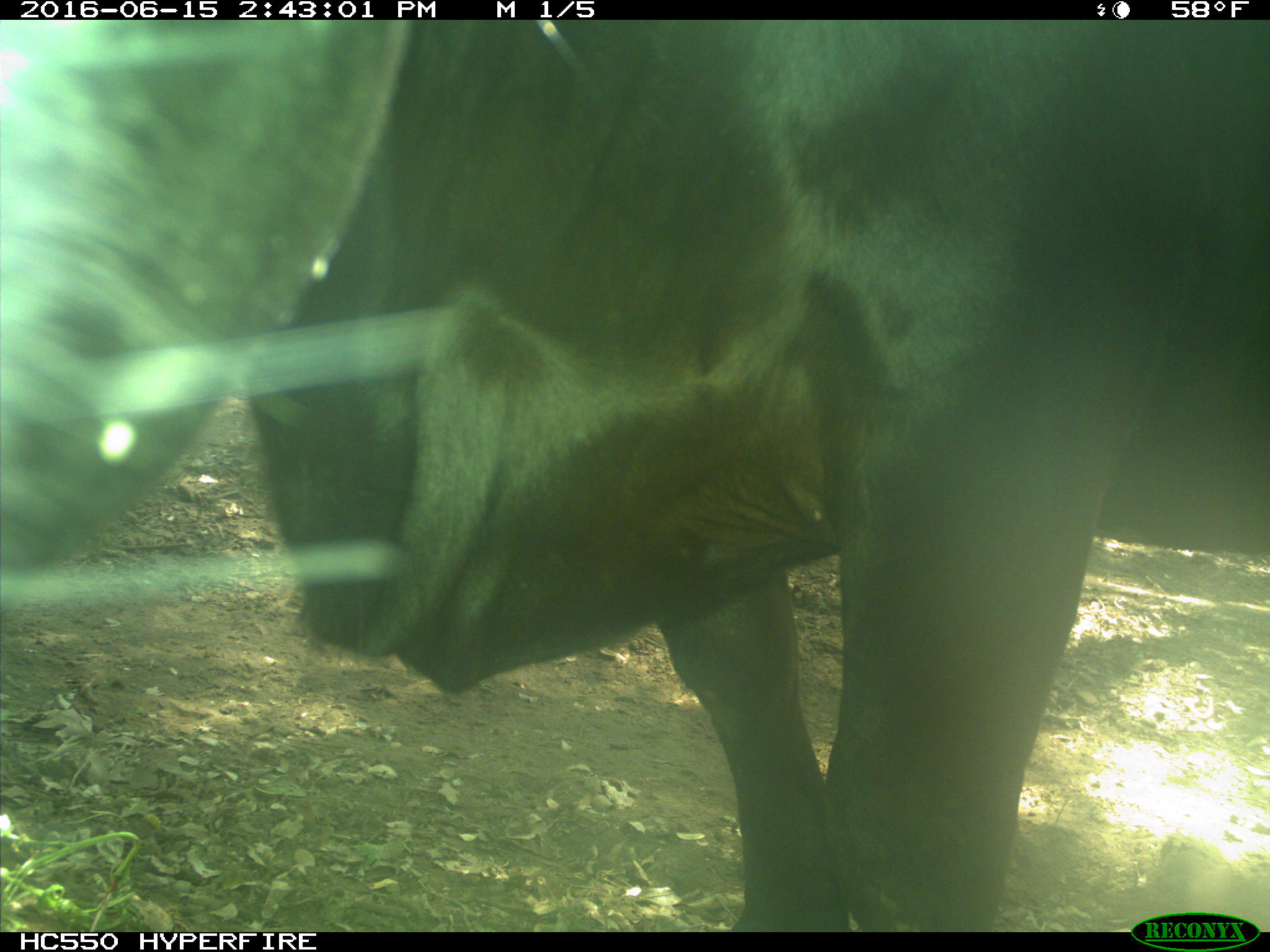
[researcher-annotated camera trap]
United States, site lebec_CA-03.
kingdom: Animalia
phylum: Chordata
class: Mammalia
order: Artiodactyla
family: Bovidae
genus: Bos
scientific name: Bos taurus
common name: domestic cow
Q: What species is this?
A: Bos taurus (domestic cow).